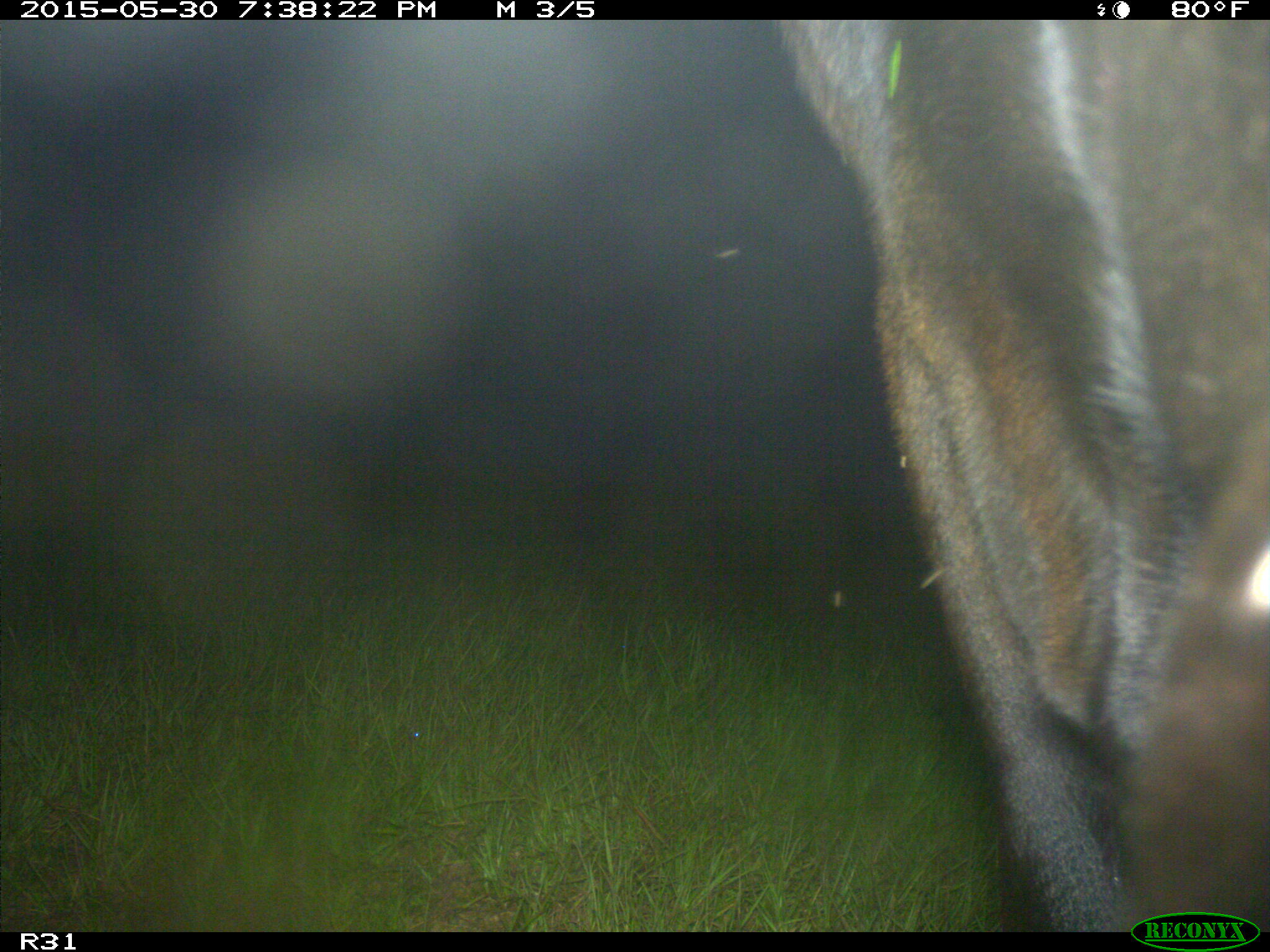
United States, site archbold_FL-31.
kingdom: Animalia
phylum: Chordata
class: Mammalia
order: Artiodactyla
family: Bovidae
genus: Bos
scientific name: Bos taurus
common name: domestic cow